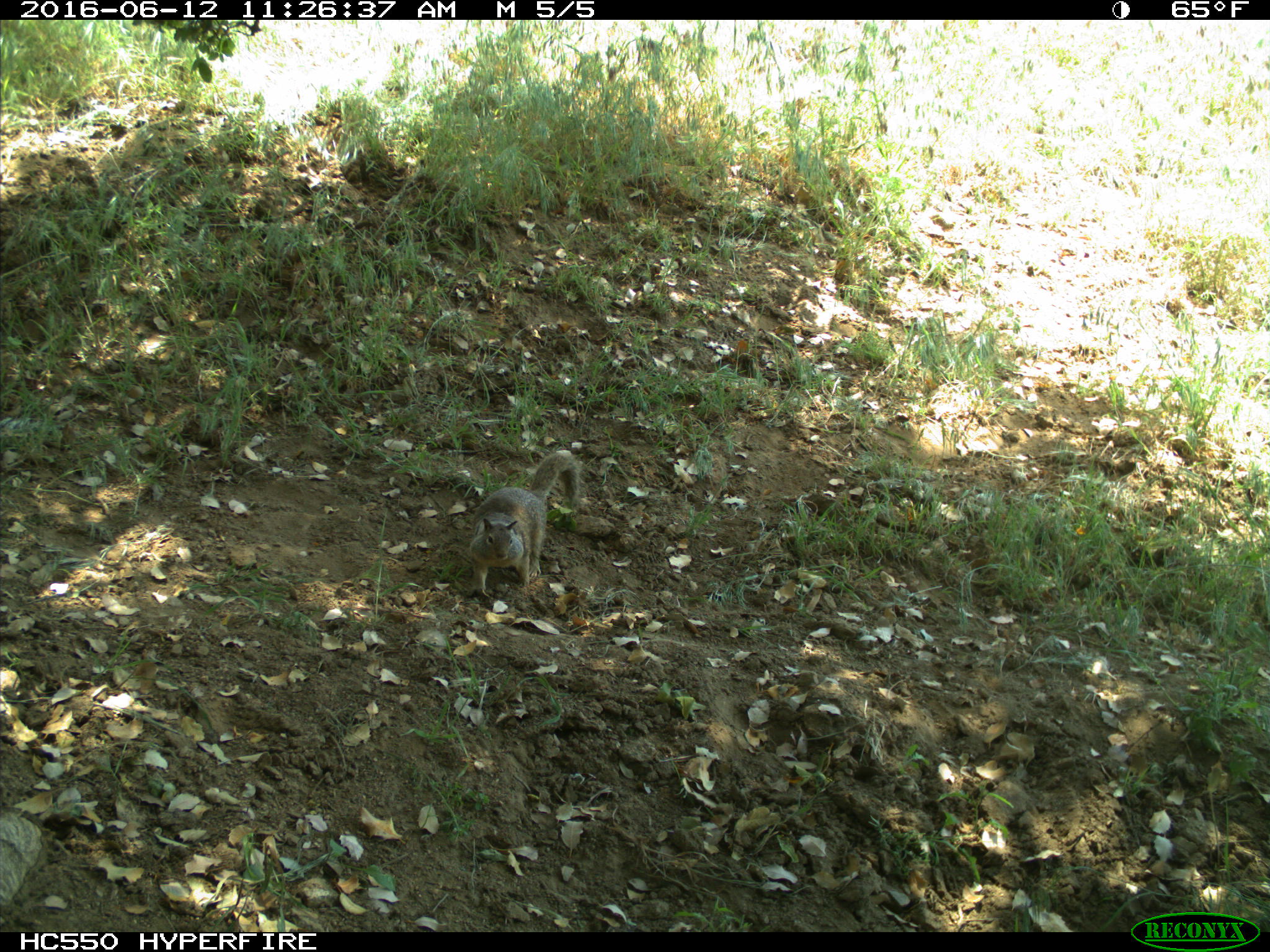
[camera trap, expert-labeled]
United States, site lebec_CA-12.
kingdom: Animalia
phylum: Chordata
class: Mammalia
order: Rodentia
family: Sciuridae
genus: Otospermophilus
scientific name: Otospermophilus beecheyi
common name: california ground squirrel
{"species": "Otospermophilus beecheyi (california ground squirrel)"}